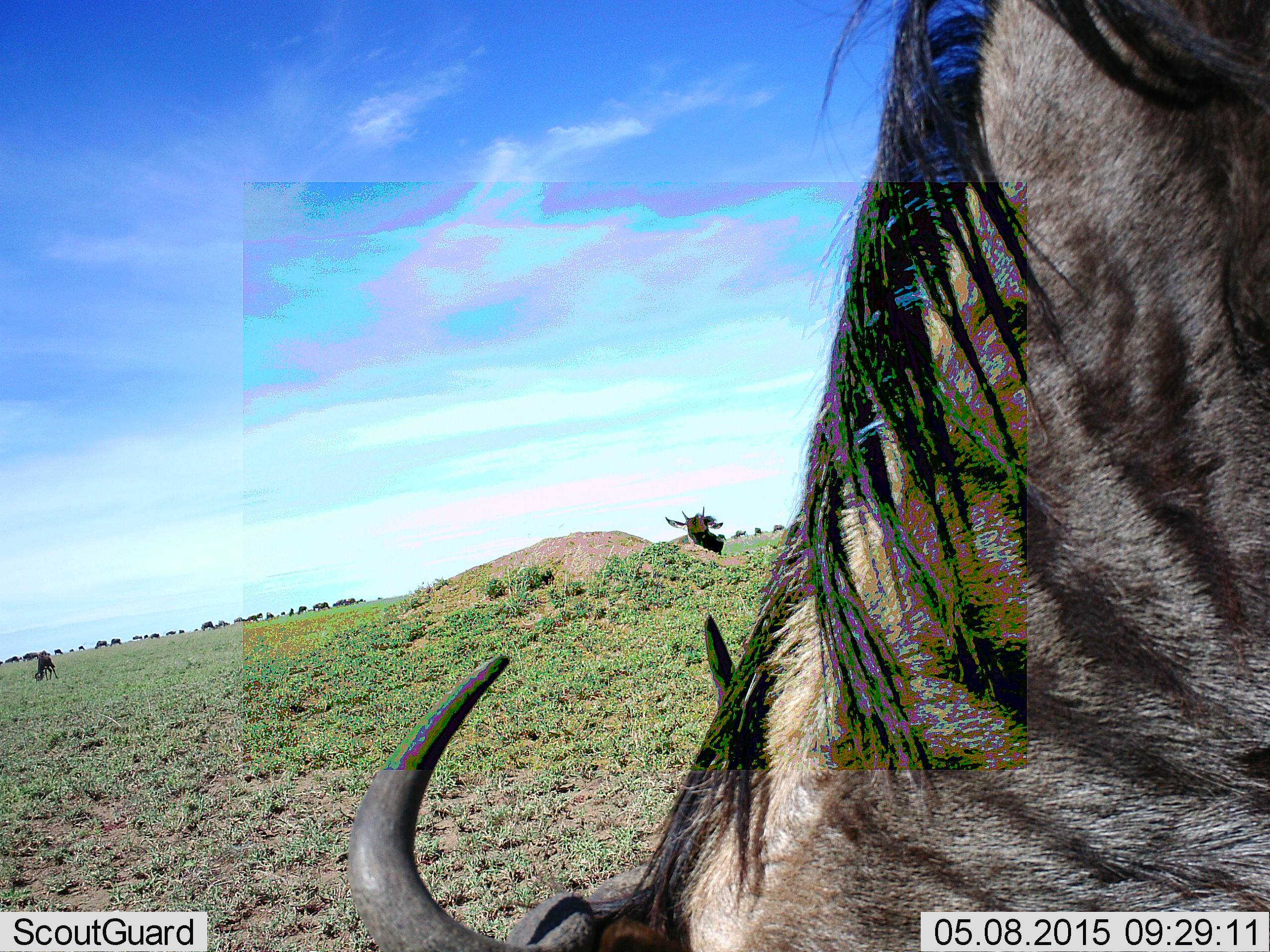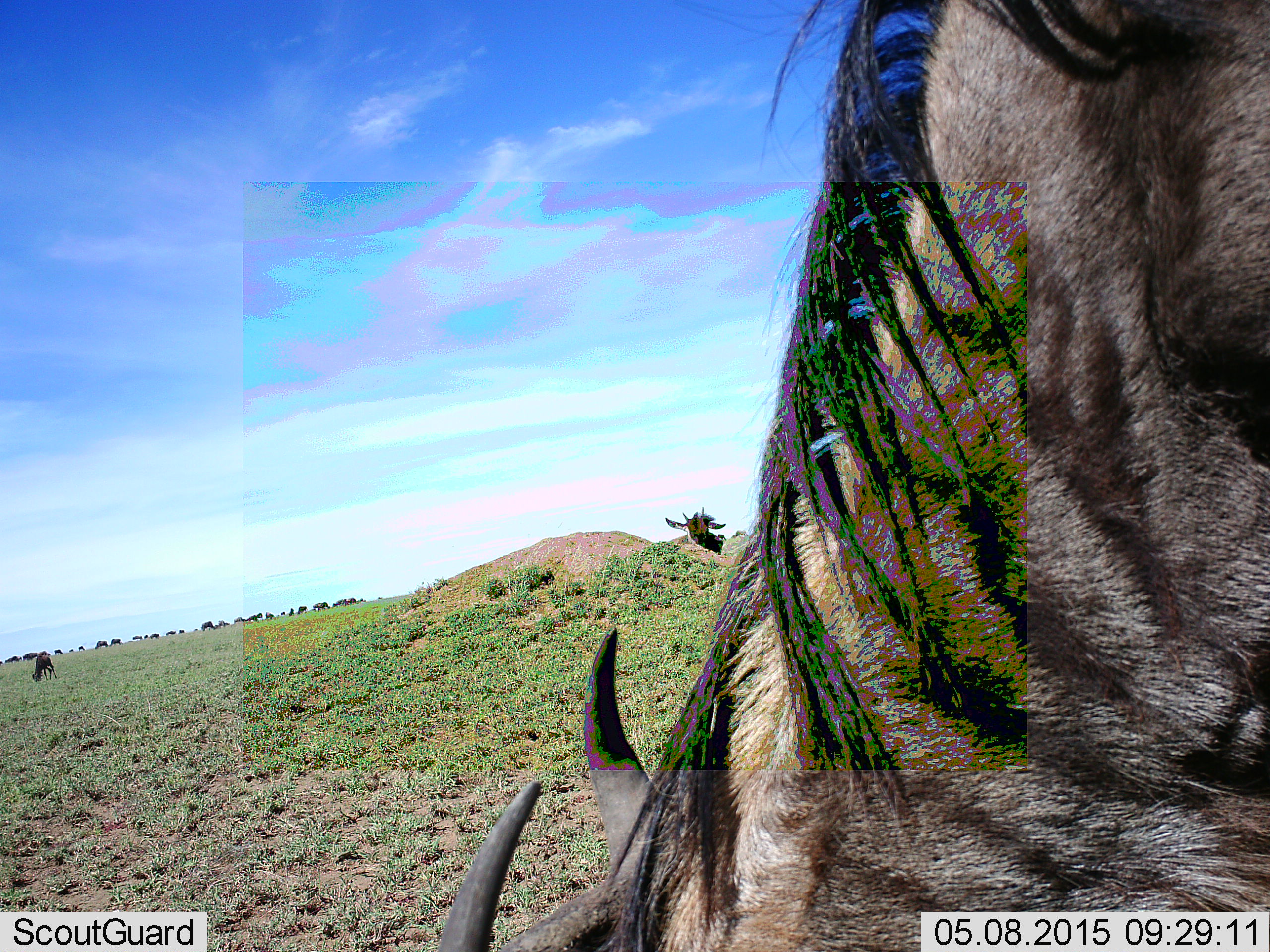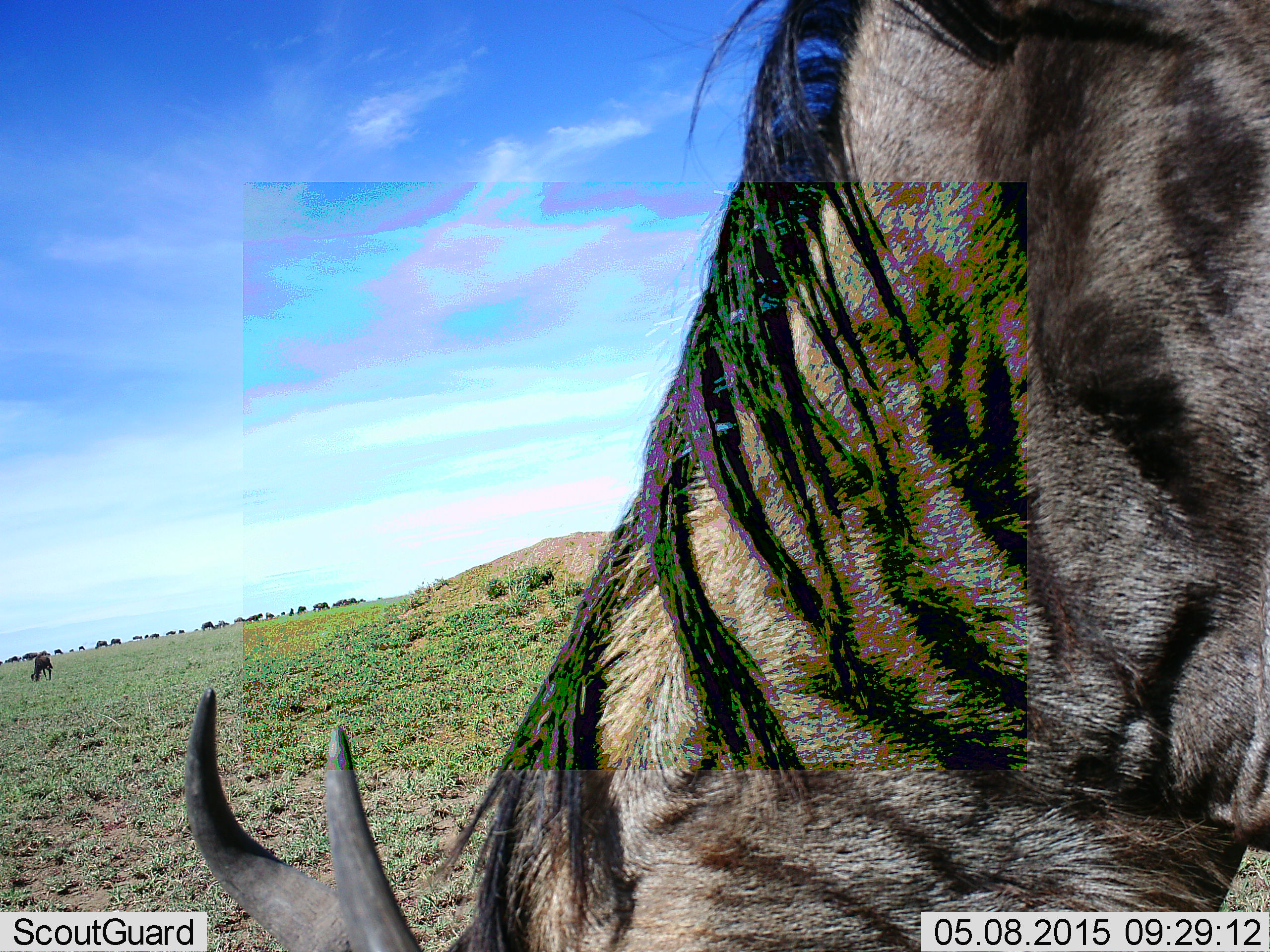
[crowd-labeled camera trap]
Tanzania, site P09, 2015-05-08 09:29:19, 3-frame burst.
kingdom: Animalia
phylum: Chordata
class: Mammalia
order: Artiodactyla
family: Bovidae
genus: Connochaetes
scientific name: Connochaetes taurinus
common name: blue wildebeest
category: wildebeest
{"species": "wildebeest (blue wildebeest) (Connochaetes taurinus)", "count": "3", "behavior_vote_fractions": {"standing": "60%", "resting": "30%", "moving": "10%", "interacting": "0%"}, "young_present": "0%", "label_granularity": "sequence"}